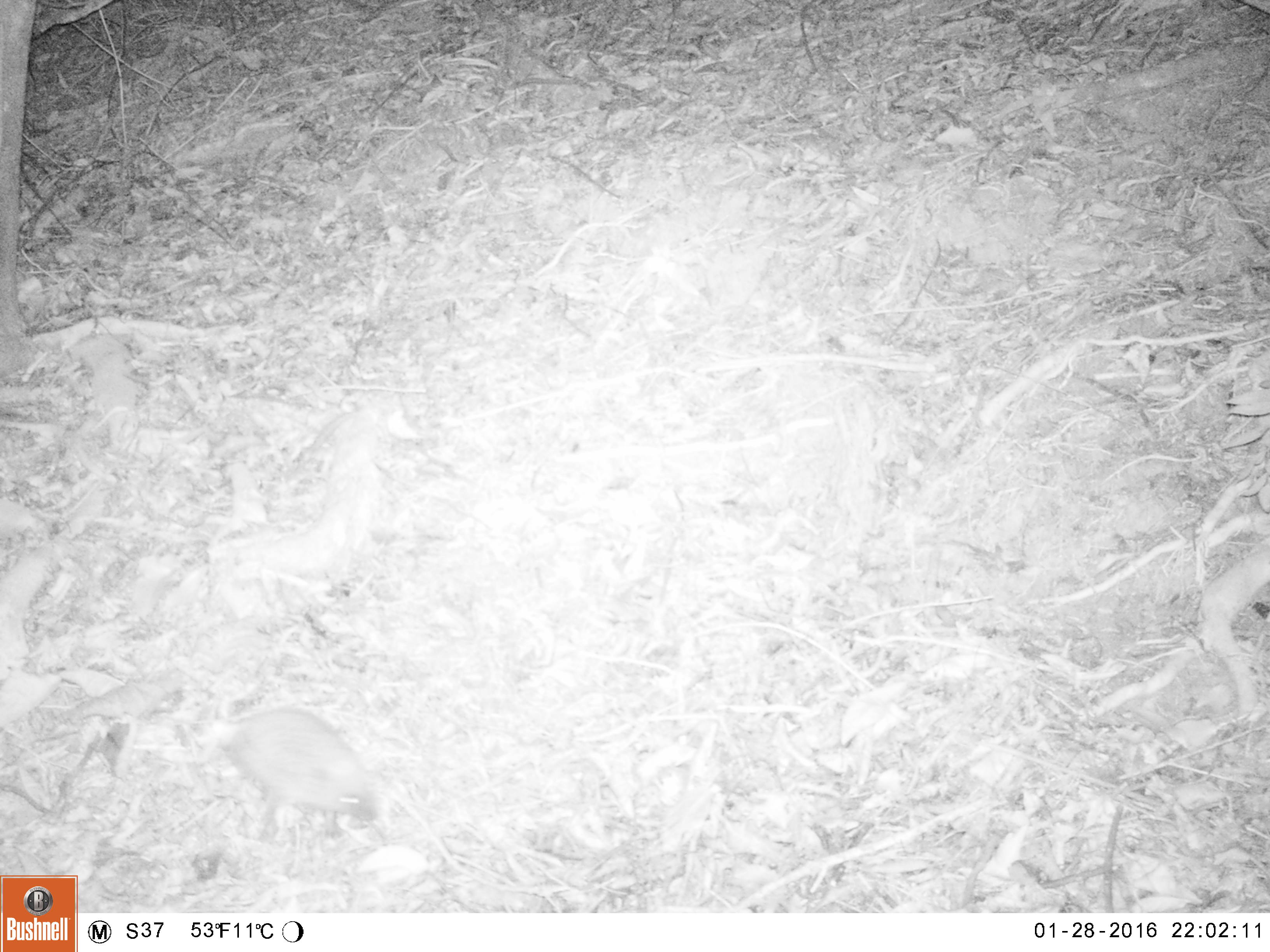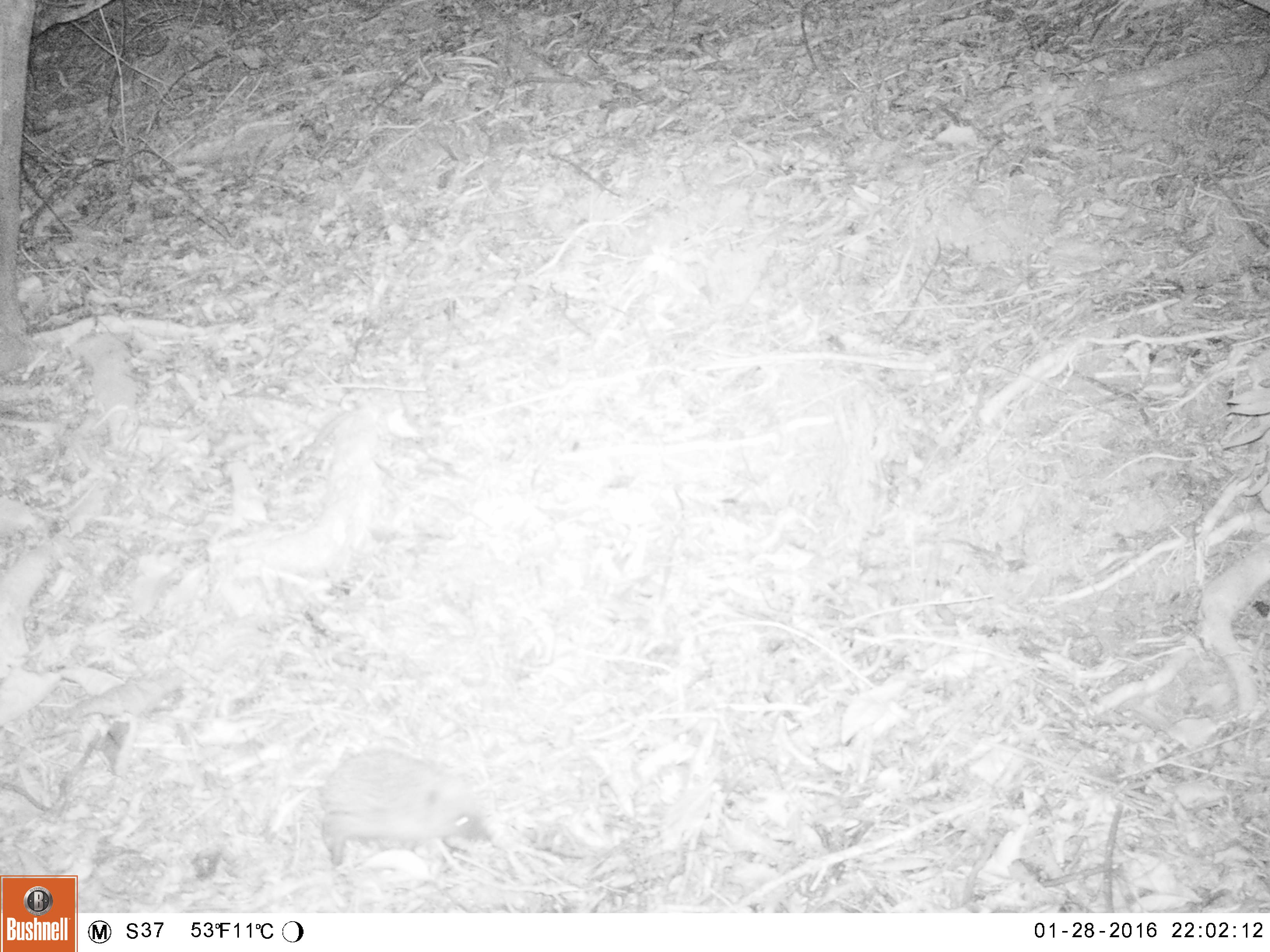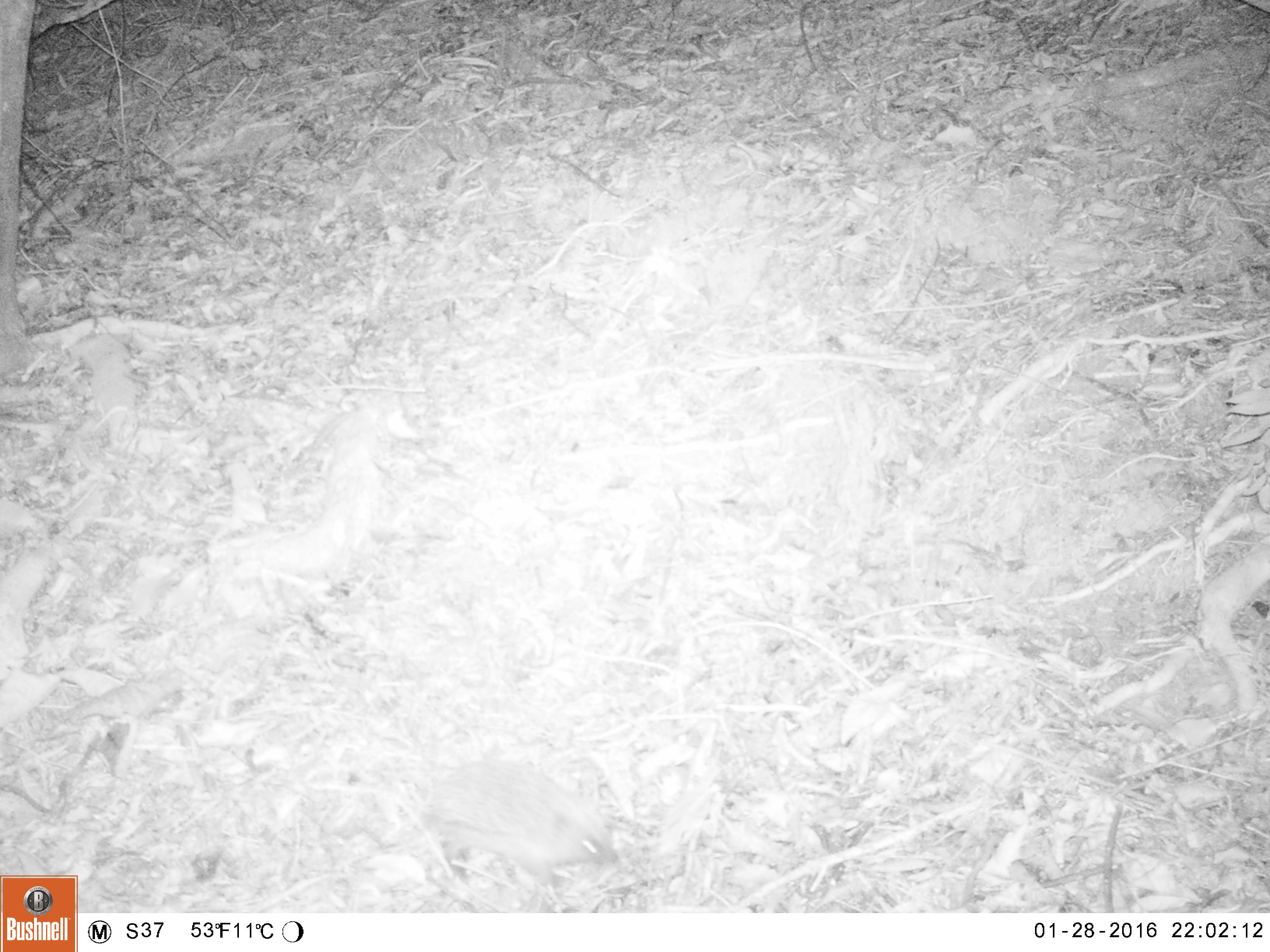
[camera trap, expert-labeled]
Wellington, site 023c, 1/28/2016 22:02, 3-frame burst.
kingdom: Animalia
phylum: Chordata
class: Mammalia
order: Eulipotyphla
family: Erinaceidae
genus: Erinaceus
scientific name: Erinaceus europaeus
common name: hedgehog